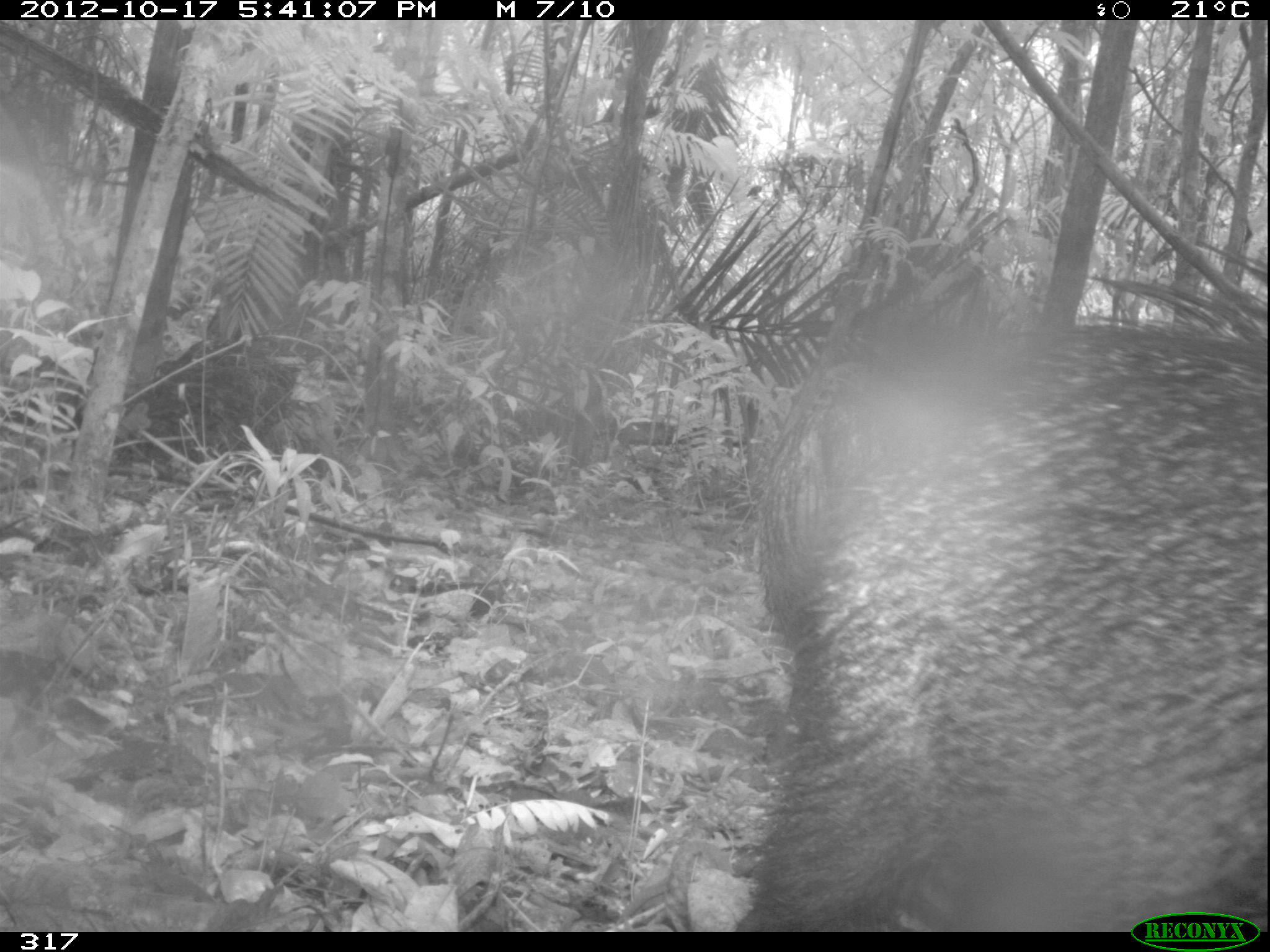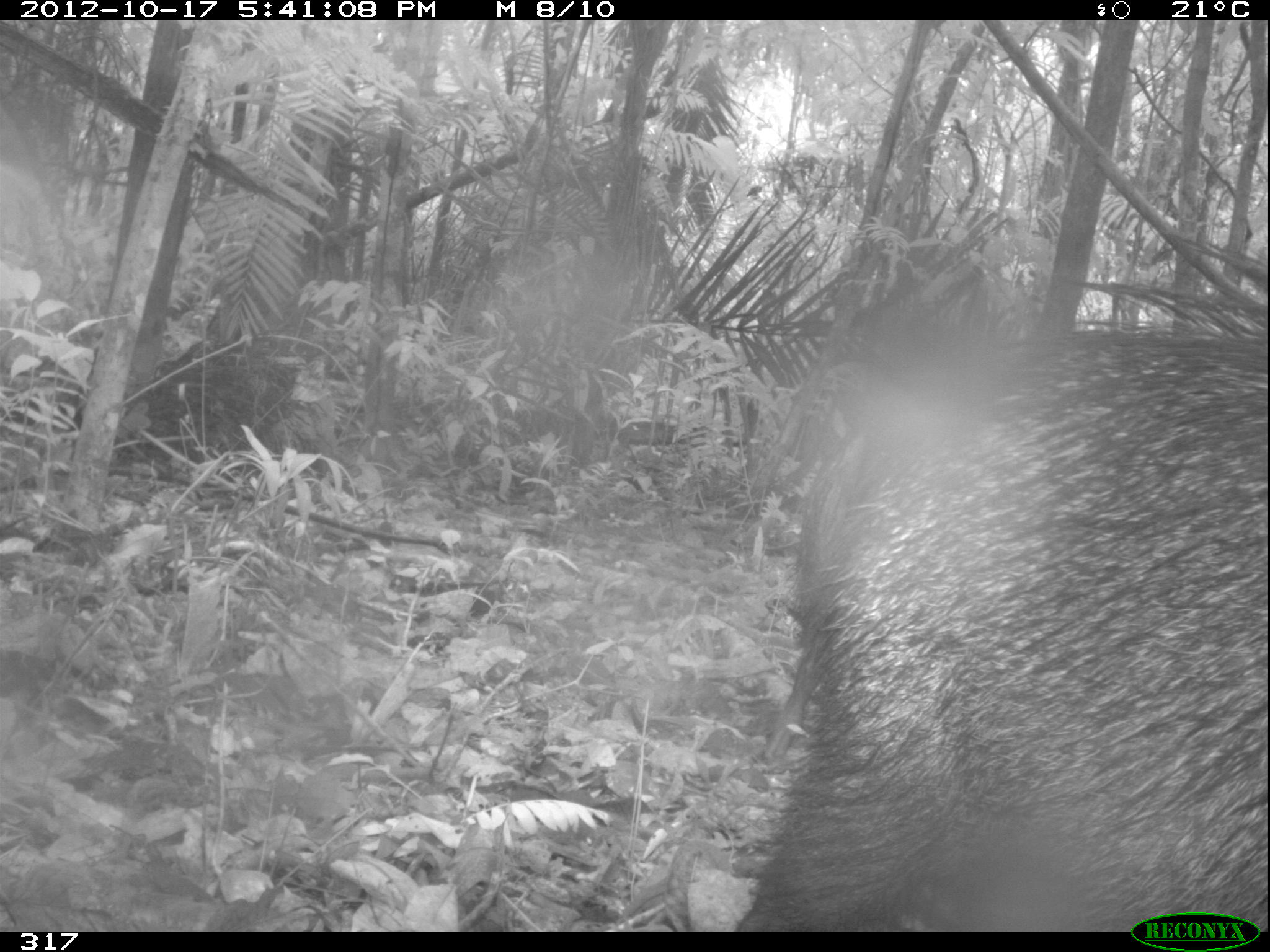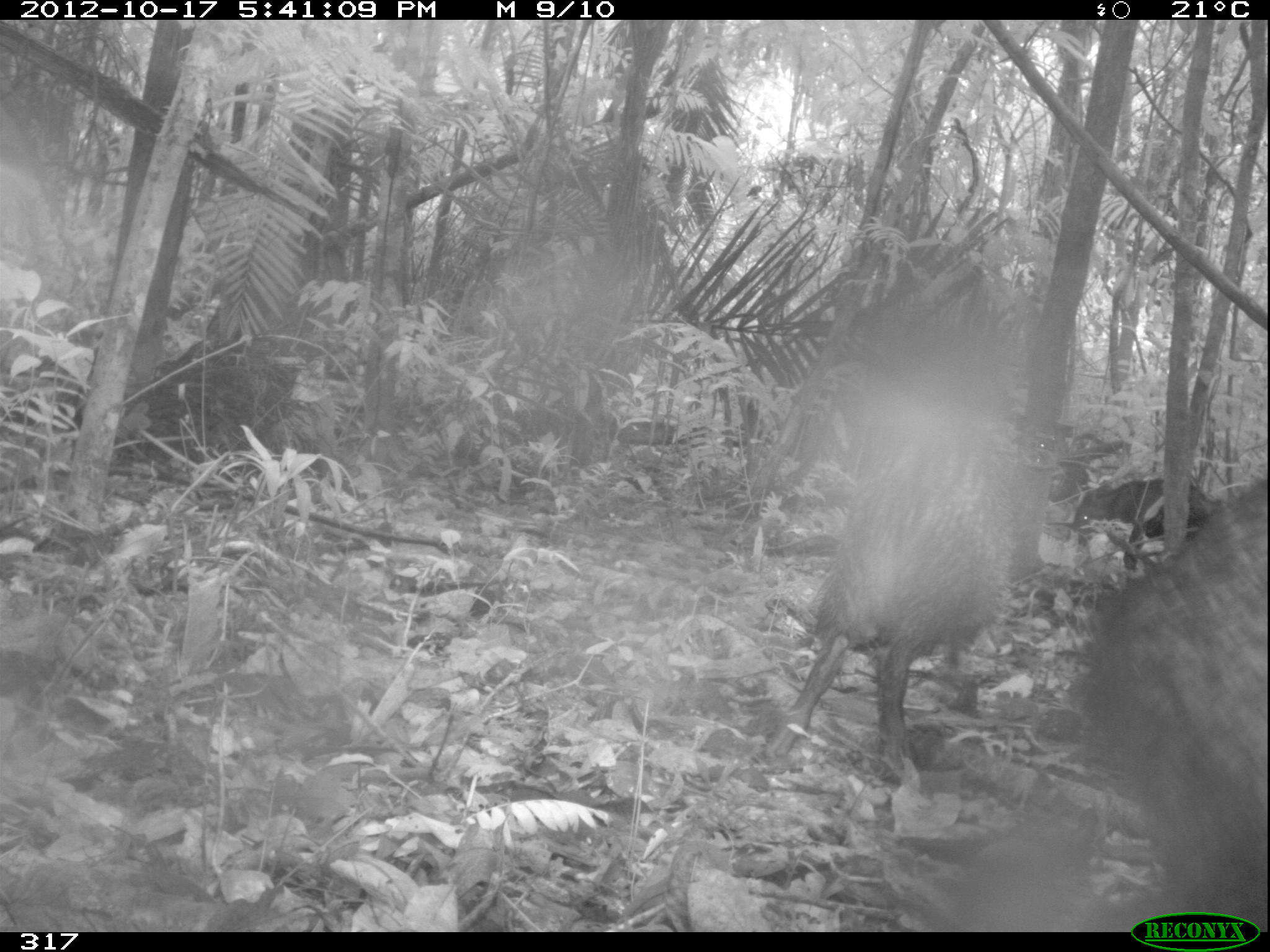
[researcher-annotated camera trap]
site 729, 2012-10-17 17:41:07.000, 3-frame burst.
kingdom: Animalia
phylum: Chordata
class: Mammalia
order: Artiodactyla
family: Tayassuidae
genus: Pecari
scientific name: Pecari tajacu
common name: collared peccary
Pecari tajacu (collared peccary).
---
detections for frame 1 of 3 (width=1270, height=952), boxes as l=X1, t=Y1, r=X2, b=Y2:
pecari tajacu: l=732, t=239, r=1270, b=931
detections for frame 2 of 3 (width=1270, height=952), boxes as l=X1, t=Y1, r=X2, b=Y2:
pecari tajacu: l=733, t=232, r=1270, b=932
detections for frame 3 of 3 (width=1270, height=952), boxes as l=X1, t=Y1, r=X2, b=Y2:
pecari tajacu: l=762, t=422, r=1033, b=784; l=1057, t=474, r=1270, b=928; l=1067, t=477, r=1218, b=570